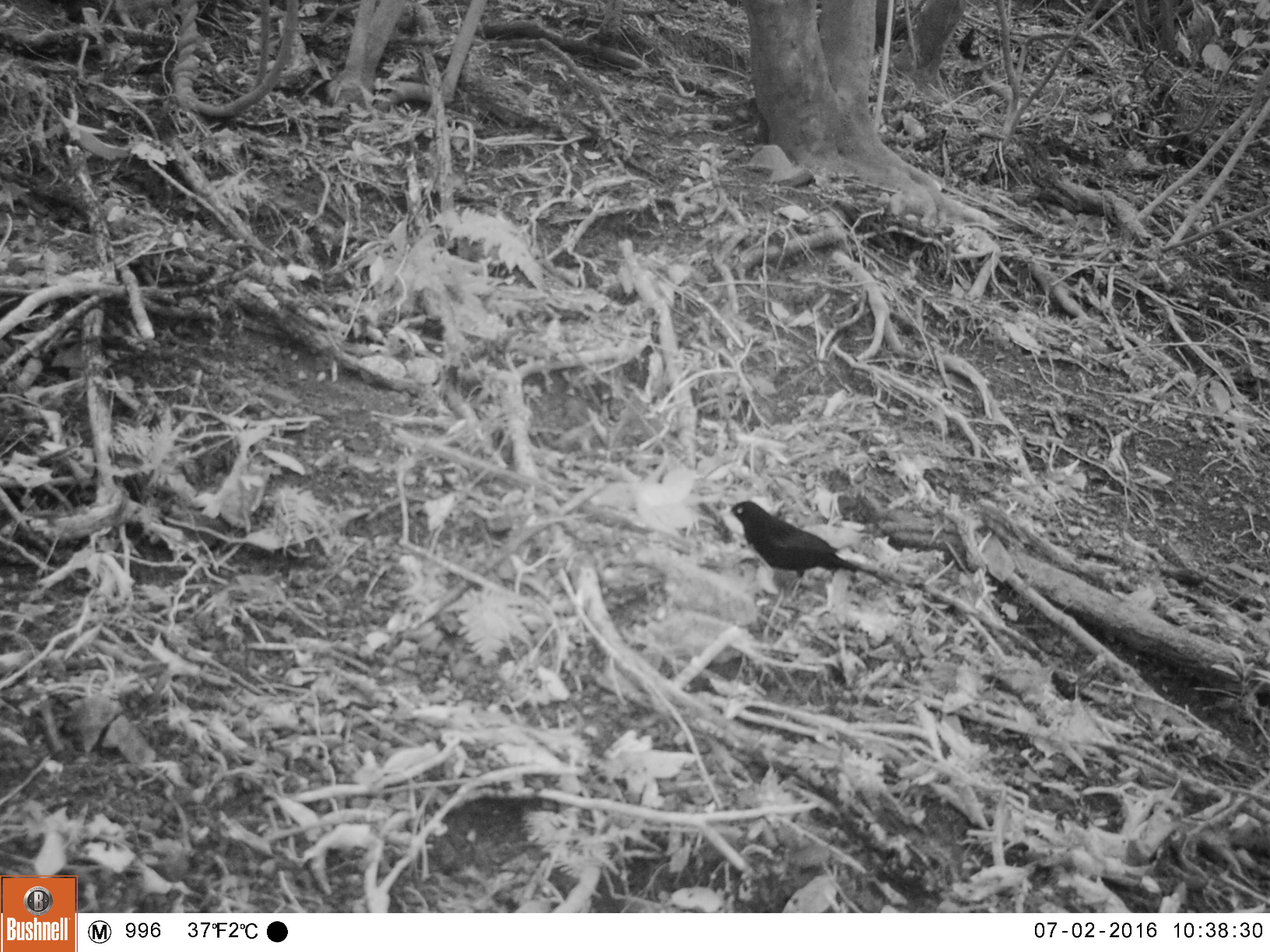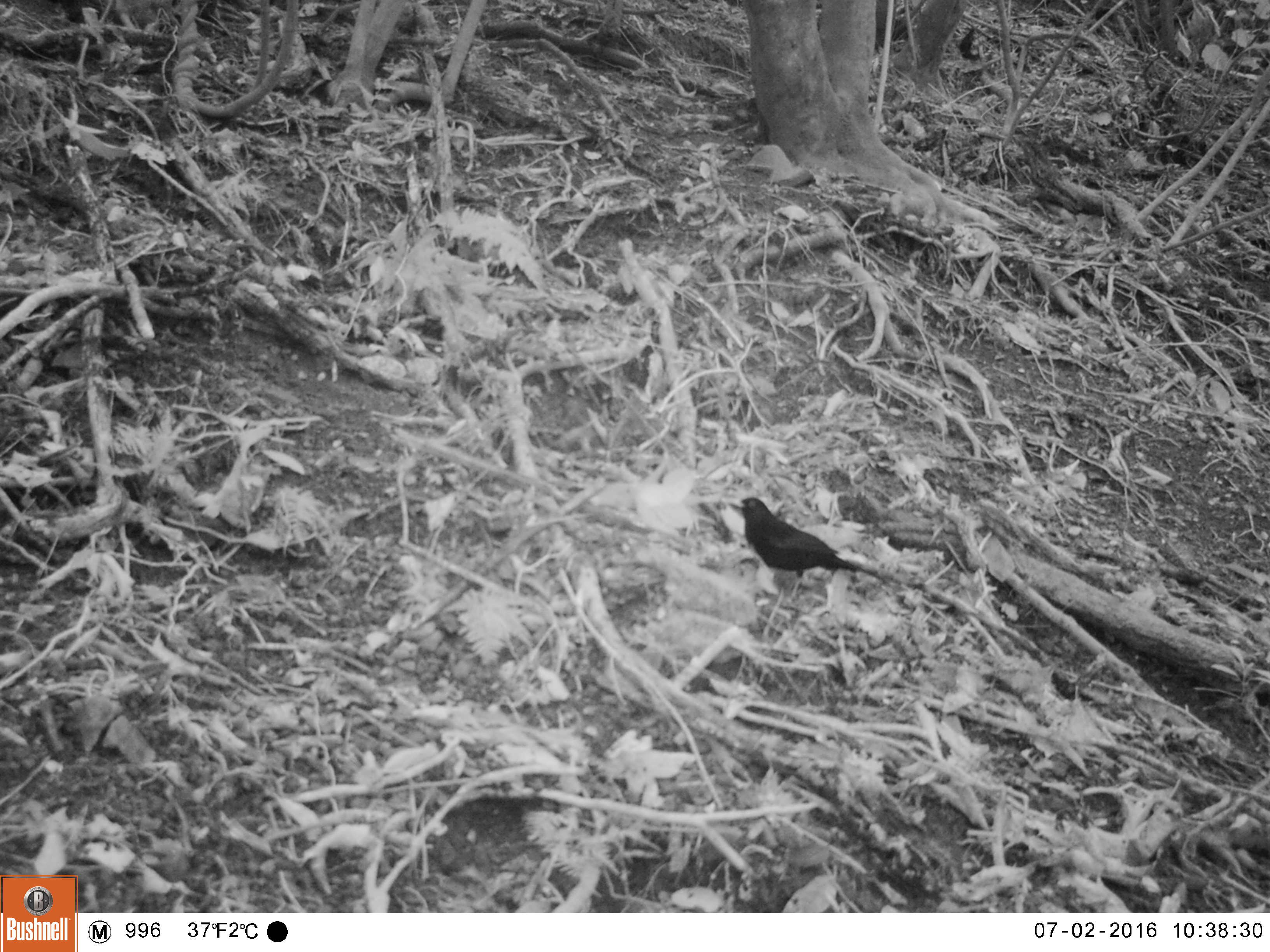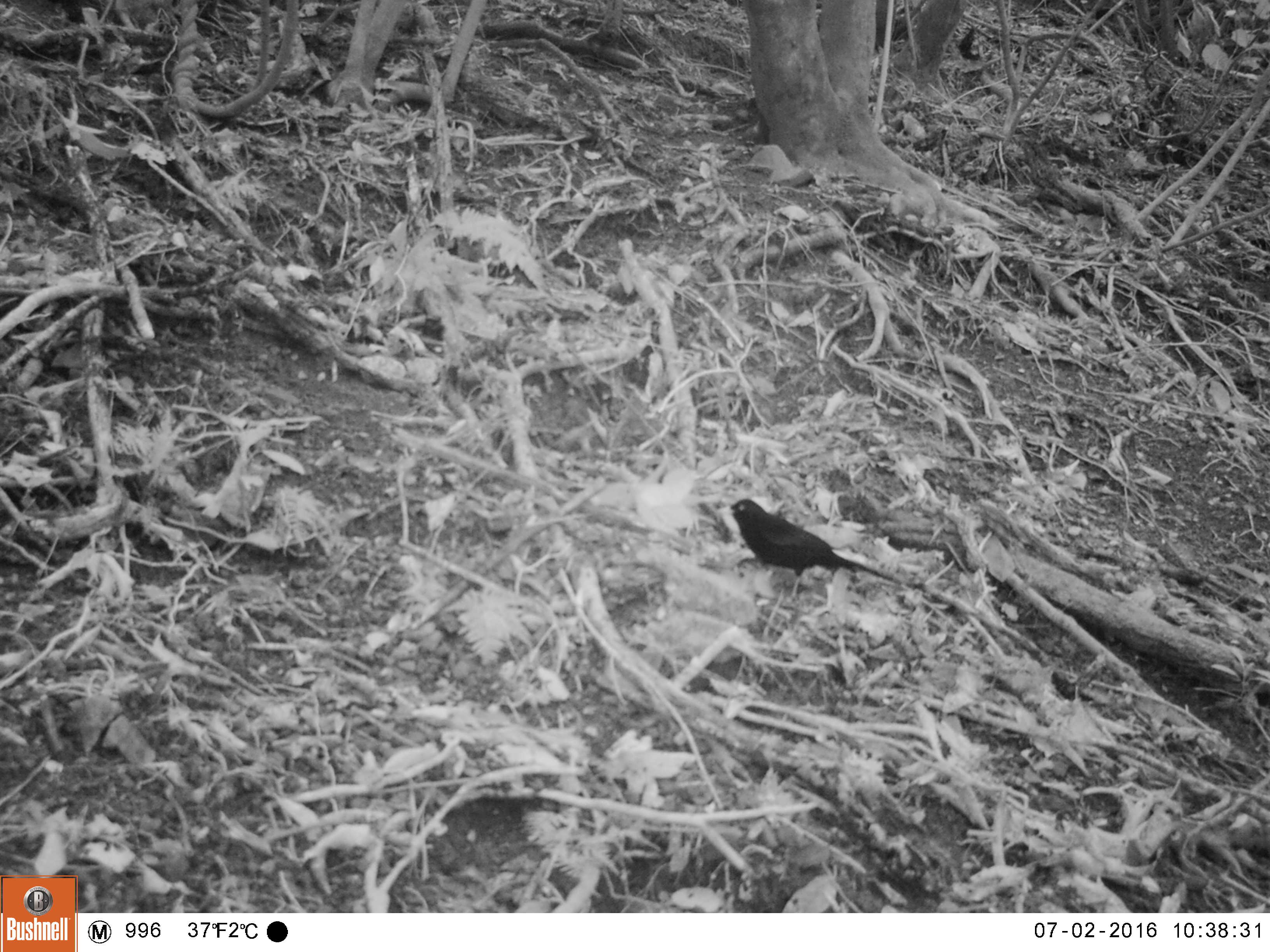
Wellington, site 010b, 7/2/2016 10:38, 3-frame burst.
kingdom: Animalia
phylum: Chordata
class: Aves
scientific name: Aves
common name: bird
Bird (Aves).